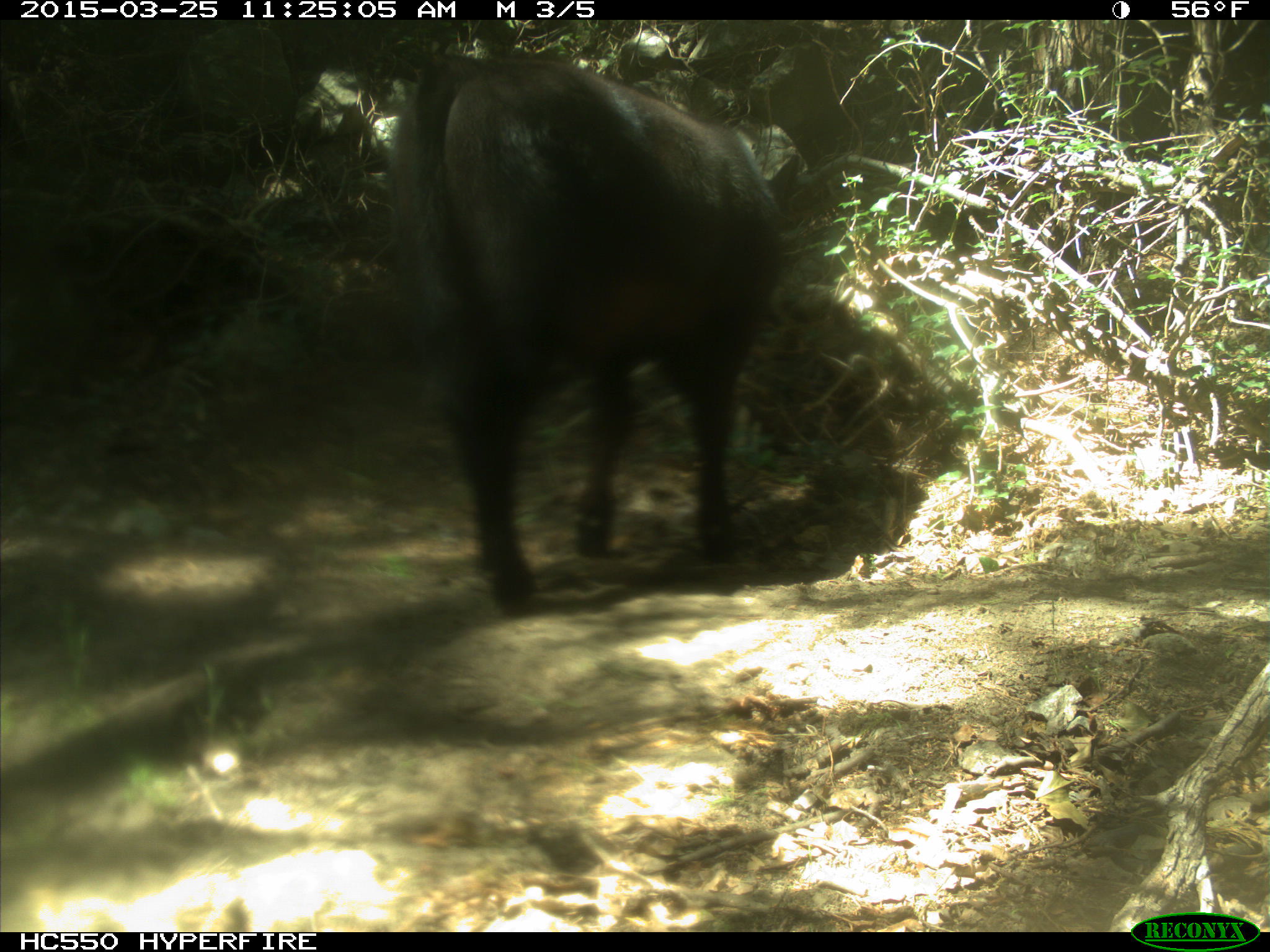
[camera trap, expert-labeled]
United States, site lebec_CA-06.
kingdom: Animalia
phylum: Chordata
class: Mammalia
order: Artiodactyla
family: Bovidae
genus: Bos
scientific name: Bos taurus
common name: domestic cow